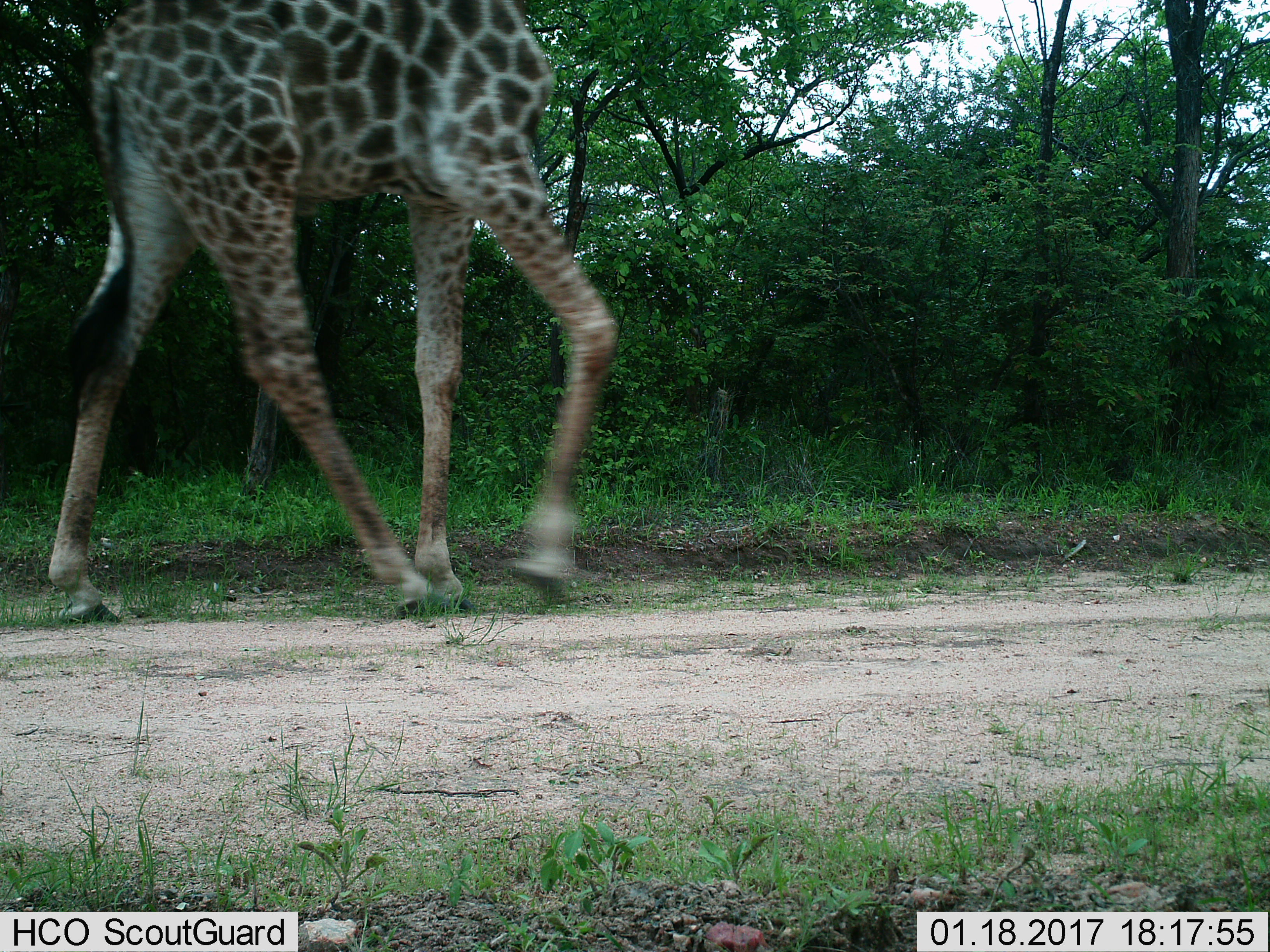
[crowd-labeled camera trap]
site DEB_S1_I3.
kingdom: Animalia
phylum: Chordata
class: Mammalia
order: Artiodactyla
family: Giraffidae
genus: Giraffa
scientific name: Giraffa camelopardalis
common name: giraffe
Giraffe (Giraffa camelopardalis), count 1. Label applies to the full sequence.